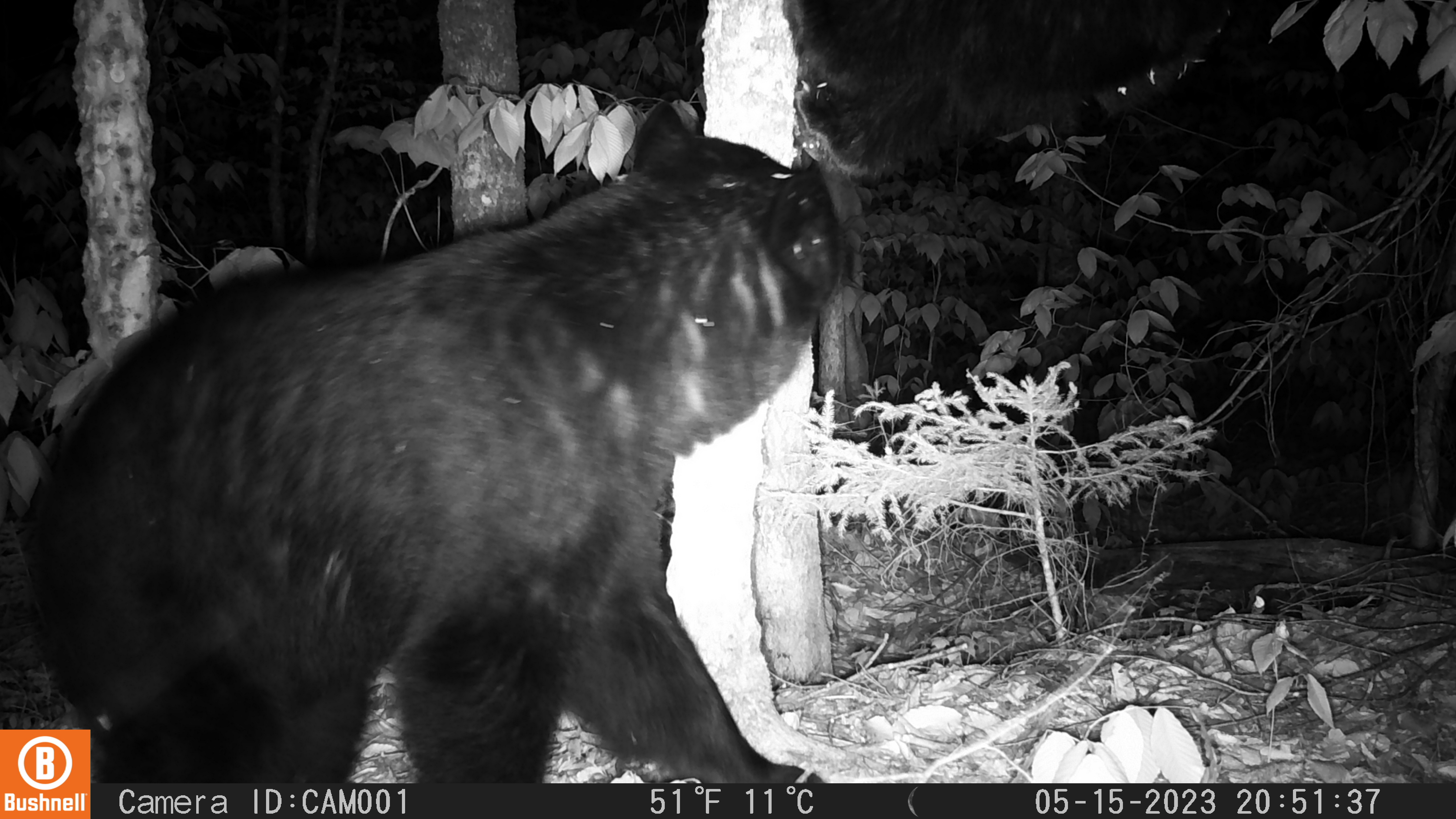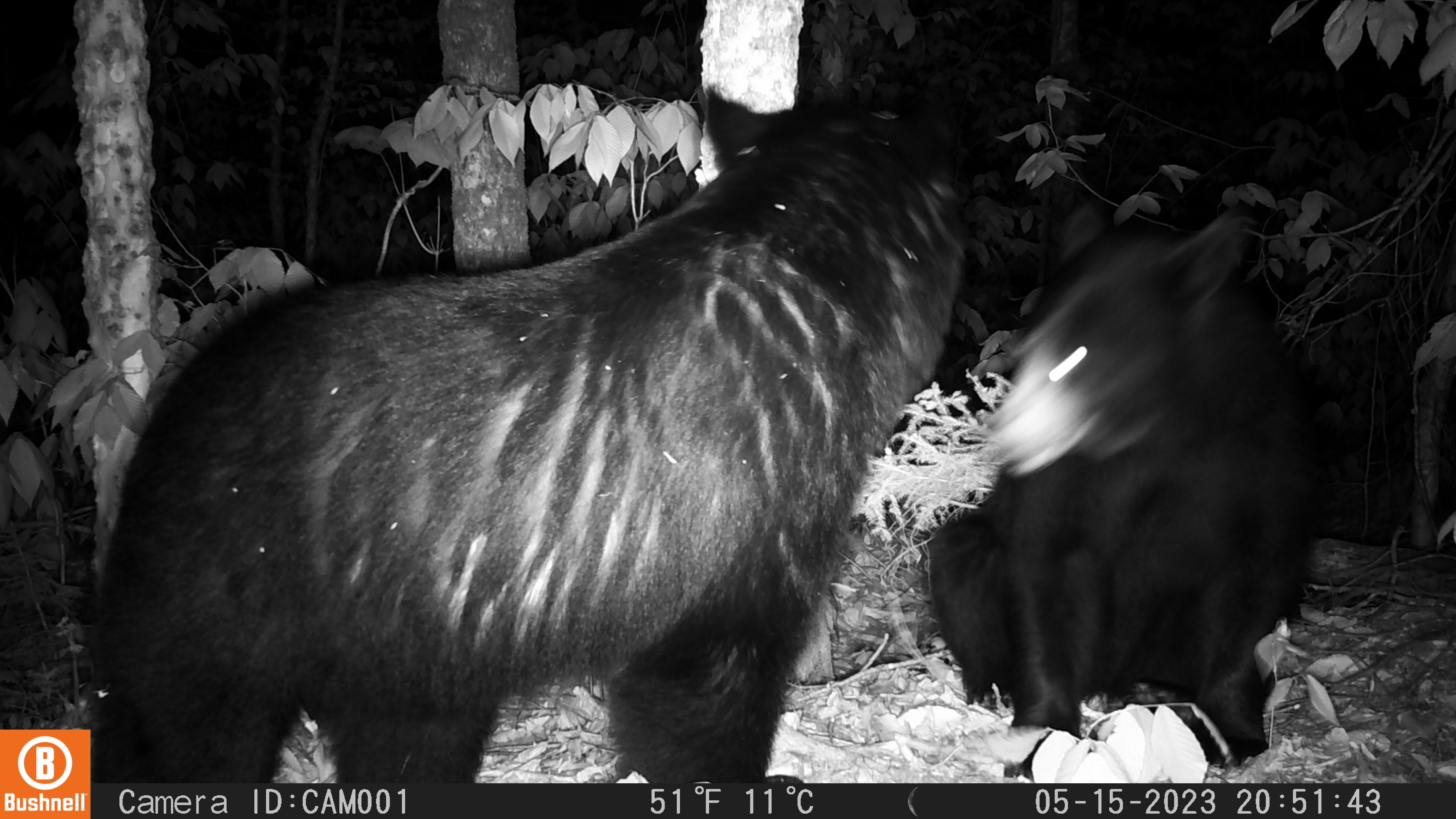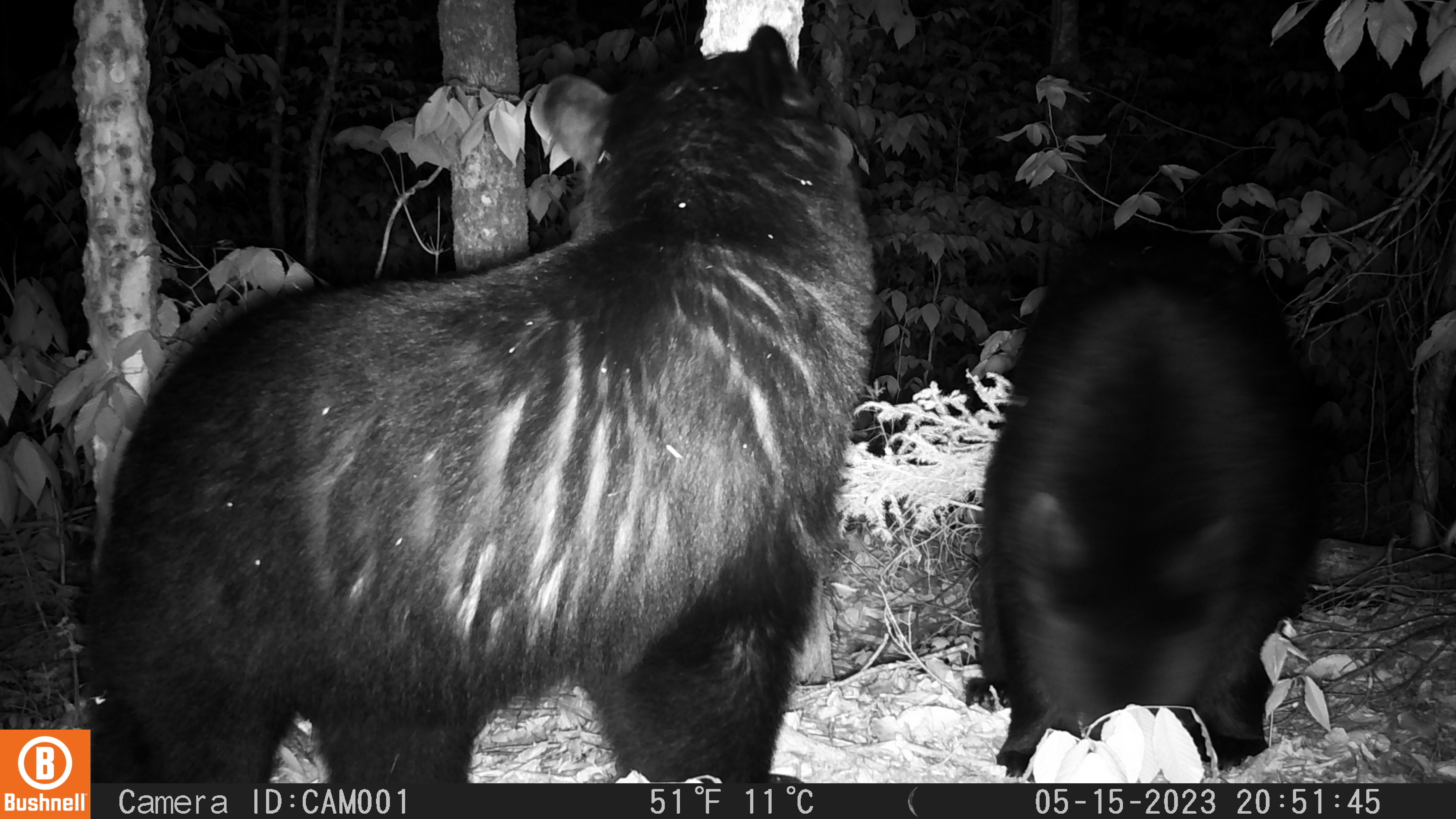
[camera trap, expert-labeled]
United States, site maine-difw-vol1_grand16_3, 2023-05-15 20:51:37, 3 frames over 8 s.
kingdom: Animalia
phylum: Chordata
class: Mammalia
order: Carnivora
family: Ursidae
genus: Ursus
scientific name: Ursus americanus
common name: black bear